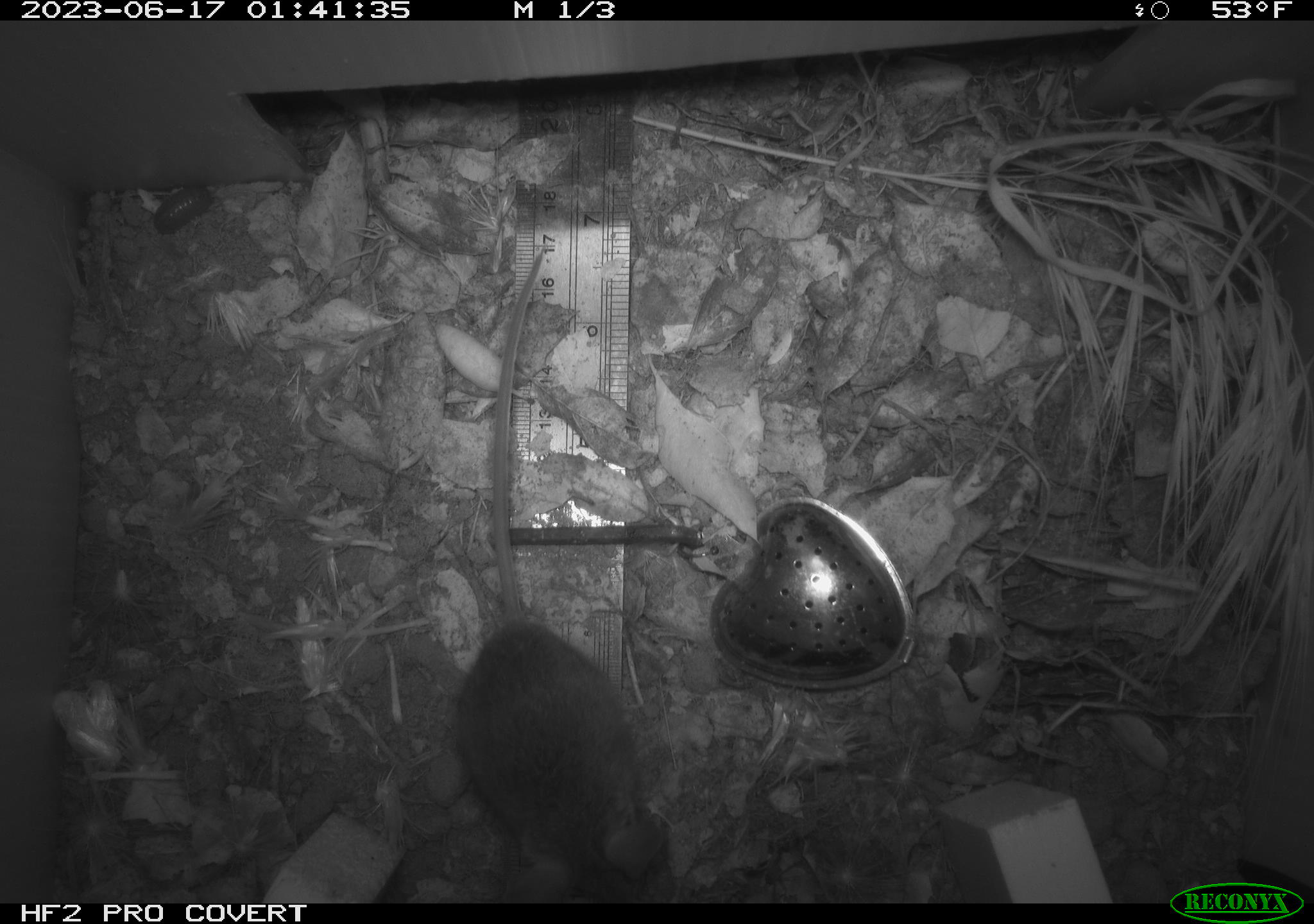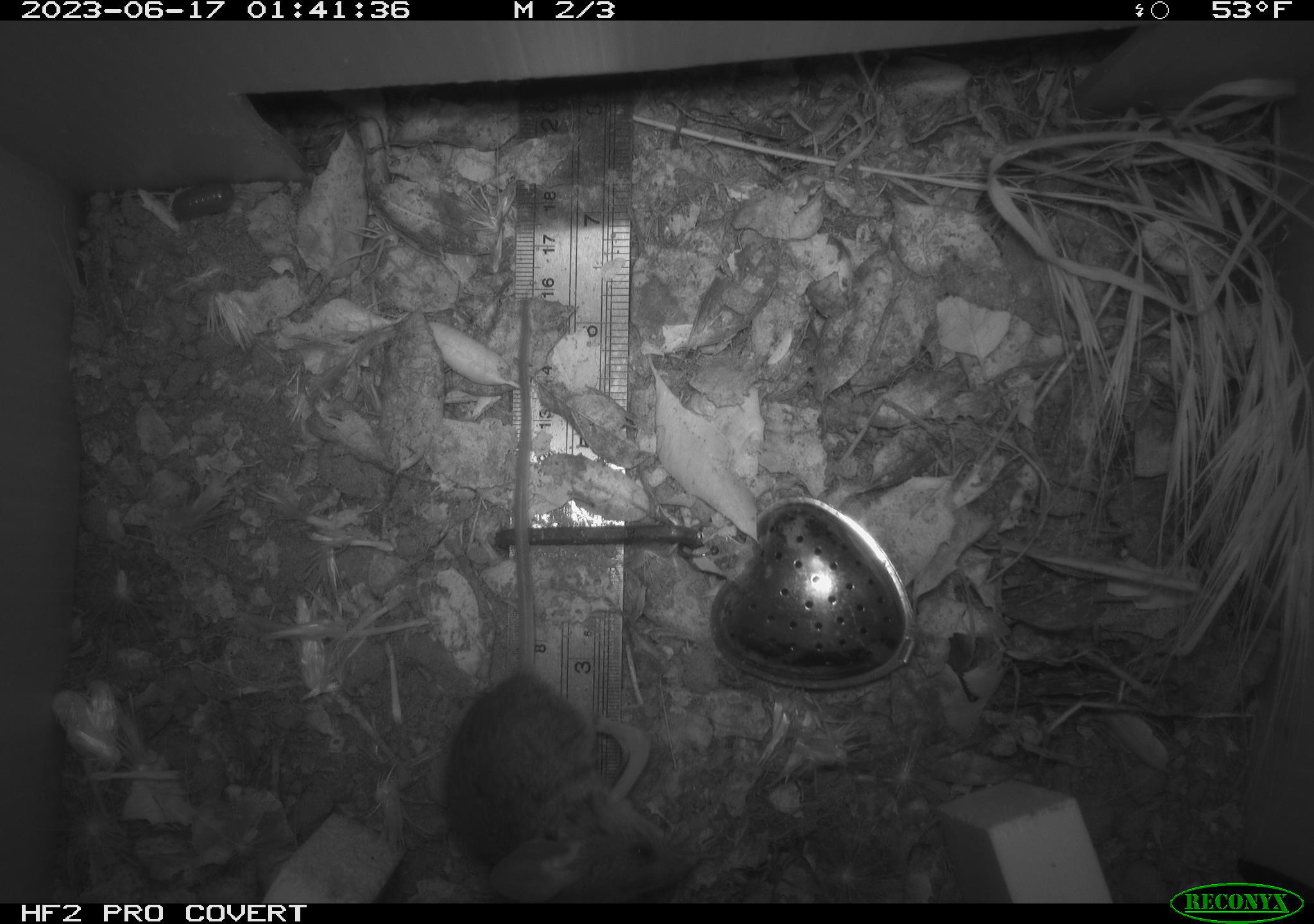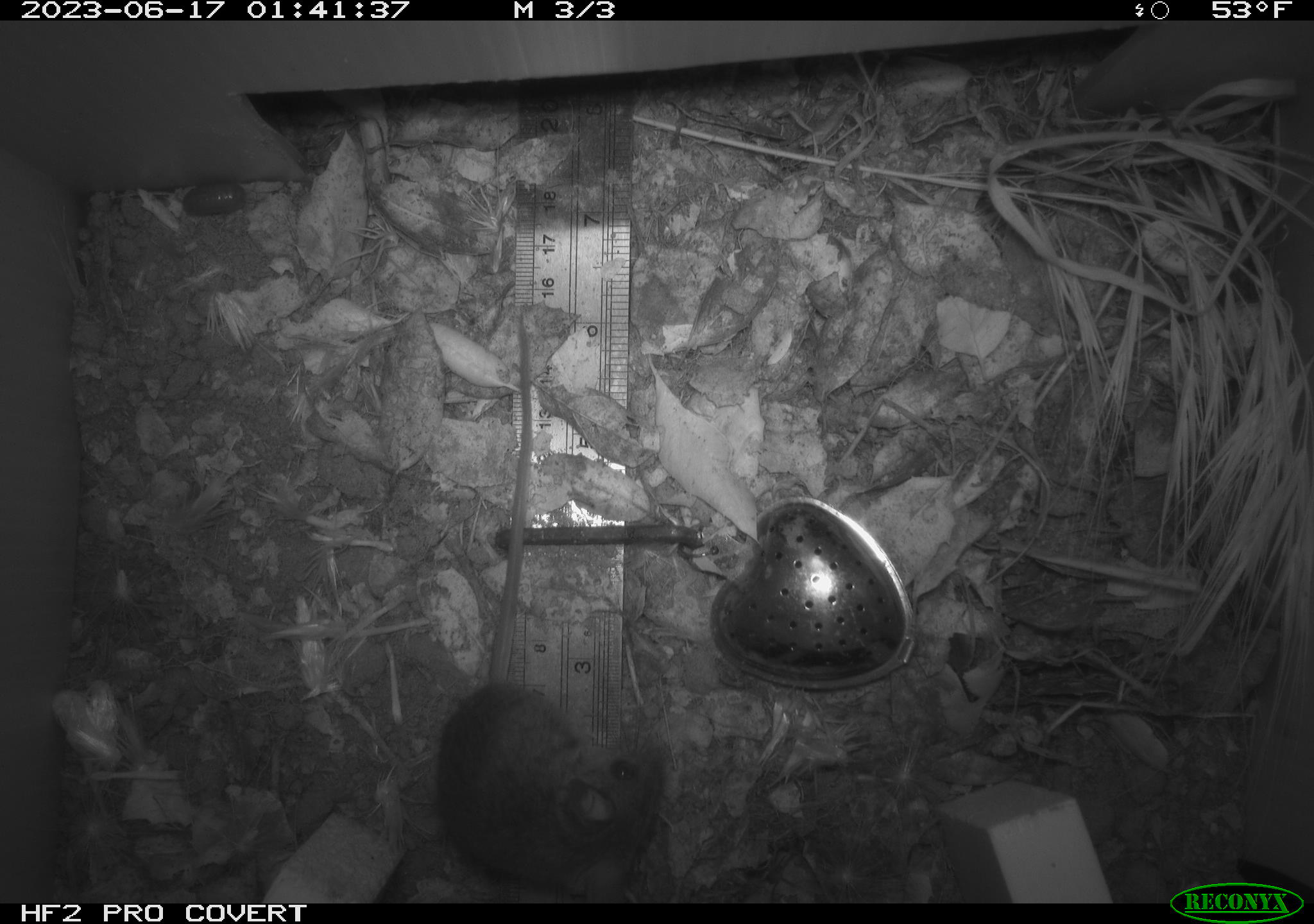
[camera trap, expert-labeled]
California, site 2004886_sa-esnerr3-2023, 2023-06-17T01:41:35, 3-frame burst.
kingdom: Animalia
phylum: Chordata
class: Mammalia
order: Rodentia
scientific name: Rodentia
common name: mouse species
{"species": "mouse species (Rodentia)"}